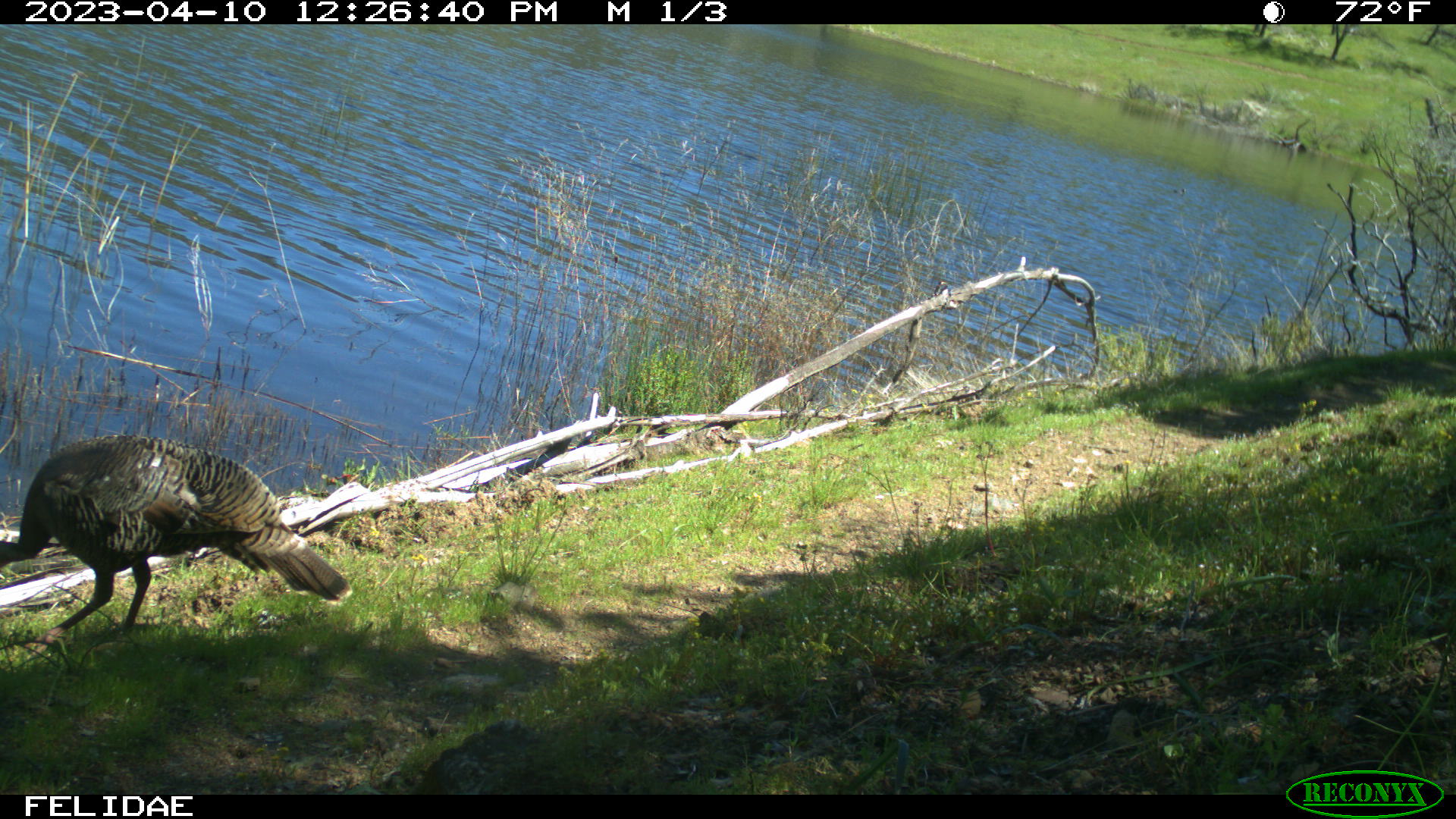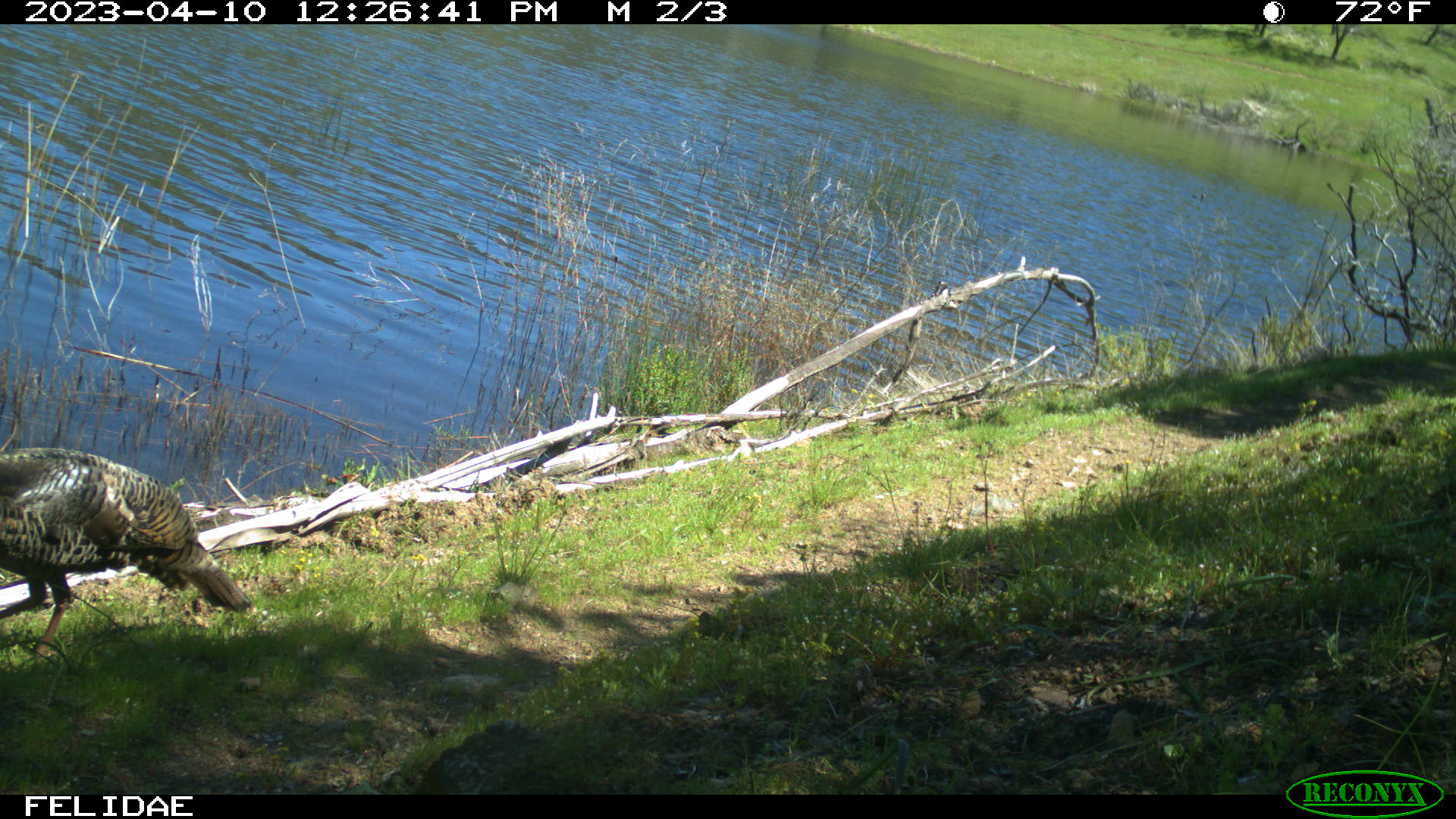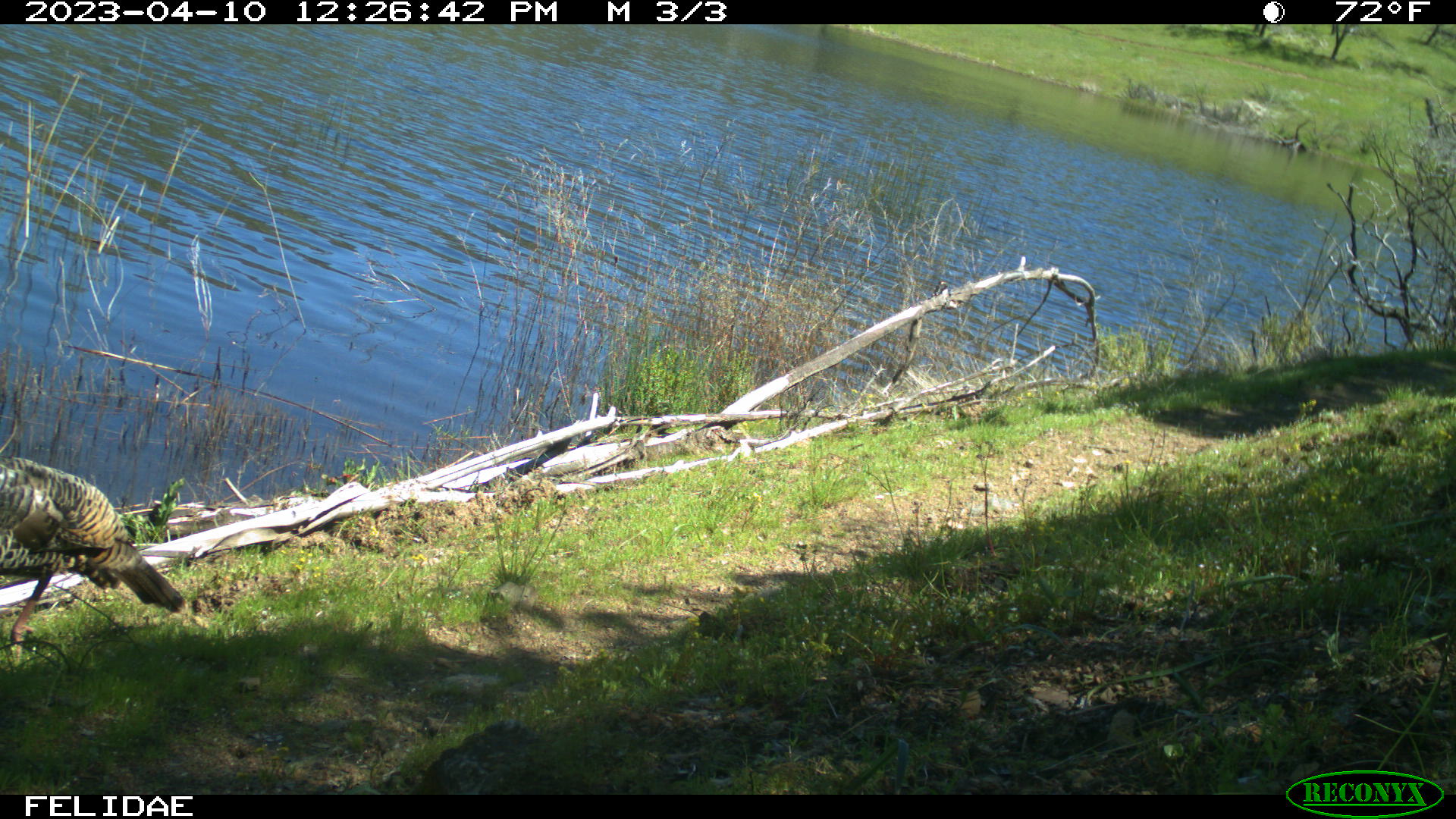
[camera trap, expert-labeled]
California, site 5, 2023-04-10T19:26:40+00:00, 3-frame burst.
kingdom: Animalia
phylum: Chordata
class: Aves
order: Galliformes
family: Phasianidae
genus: Meleagris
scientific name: Meleagris gallopavo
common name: turkey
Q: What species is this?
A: Turkey (Meleagris gallopavo).